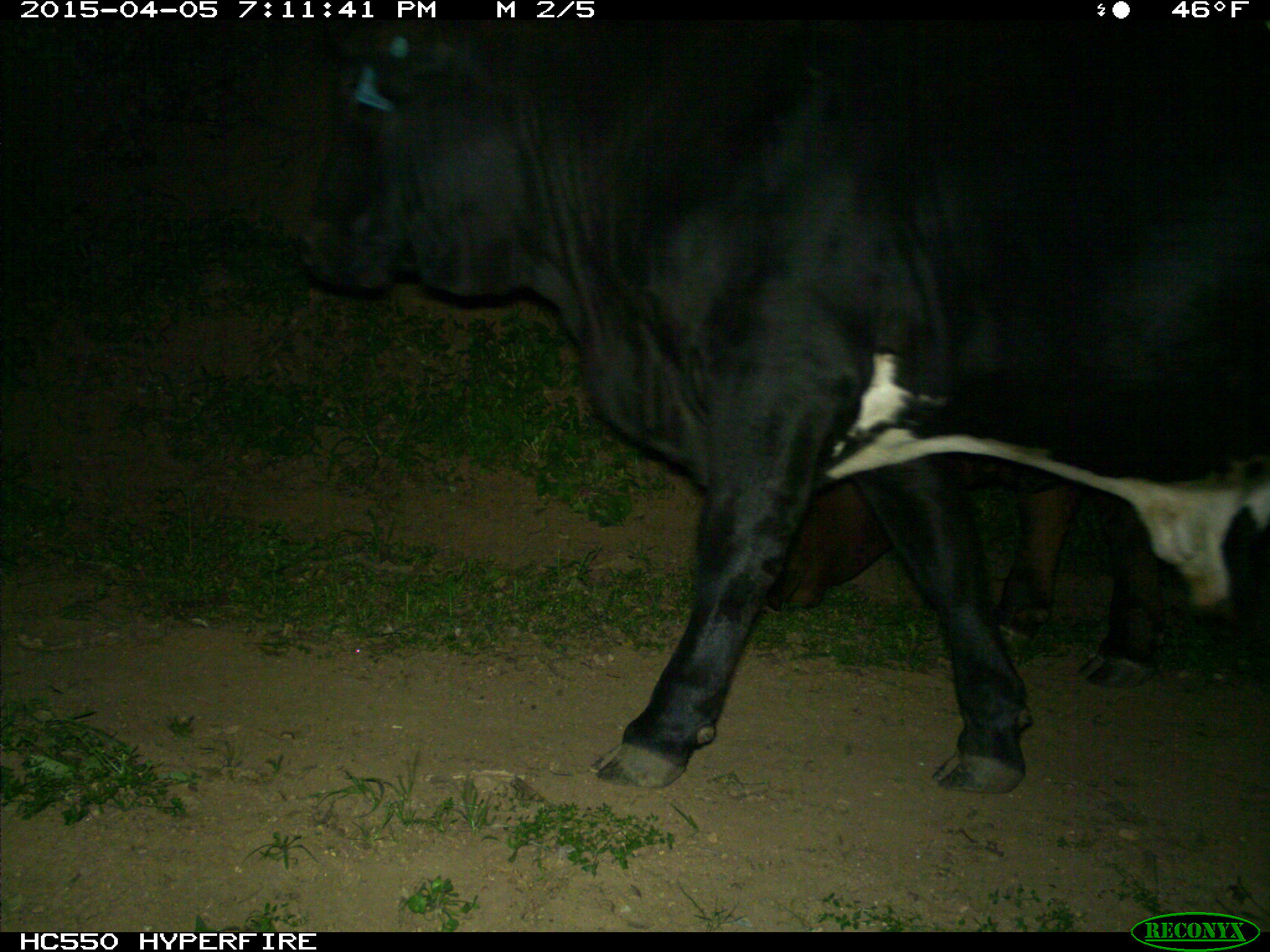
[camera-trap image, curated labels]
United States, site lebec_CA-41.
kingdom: Animalia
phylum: Chordata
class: Mammalia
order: Artiodactyla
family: Bovidae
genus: Bos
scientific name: Bos taurus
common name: domestic cow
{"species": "Bos taurus (domestic cow)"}